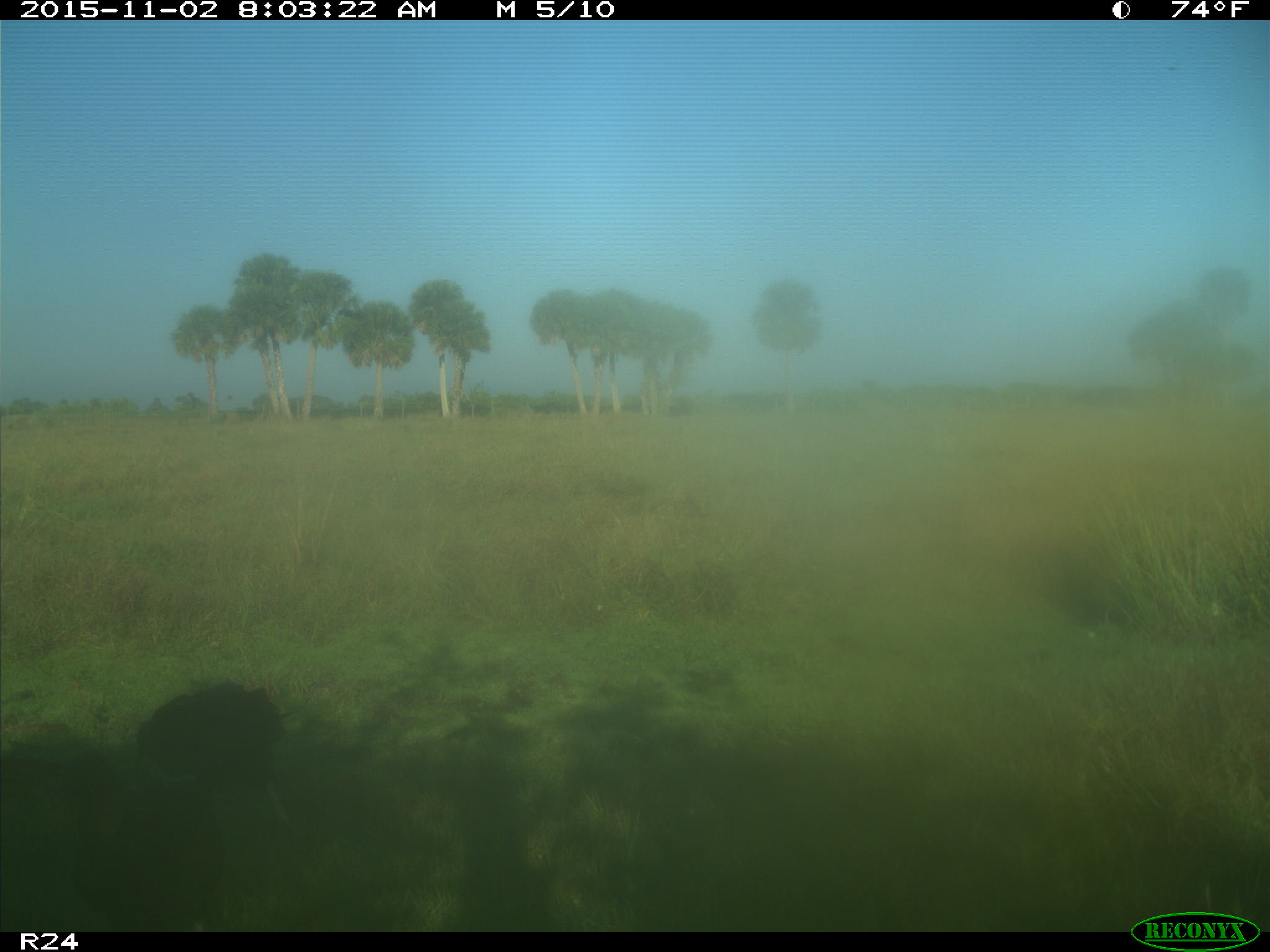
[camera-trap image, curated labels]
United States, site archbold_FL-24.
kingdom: Animalia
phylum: Chordata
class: Aves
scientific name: Aves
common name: birds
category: unidentified bird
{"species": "unidentified bird (birds) (Aves)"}